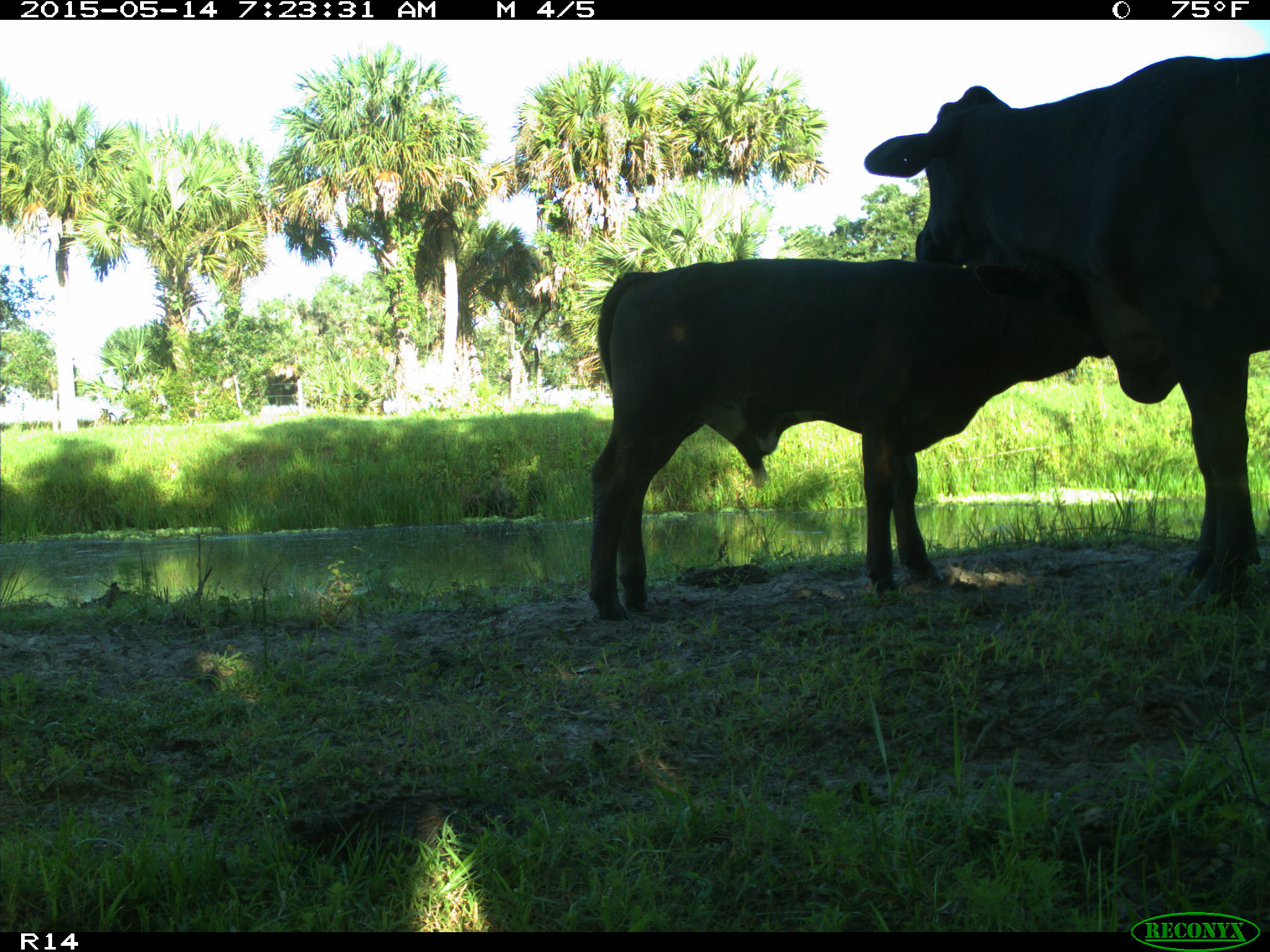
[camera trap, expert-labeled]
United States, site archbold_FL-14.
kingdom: Animalia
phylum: Chordata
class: Mammalia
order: Artiodactyla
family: Bovidae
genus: Bos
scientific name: Bos taurus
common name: domestic cow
Bos taurus (domestic cow).